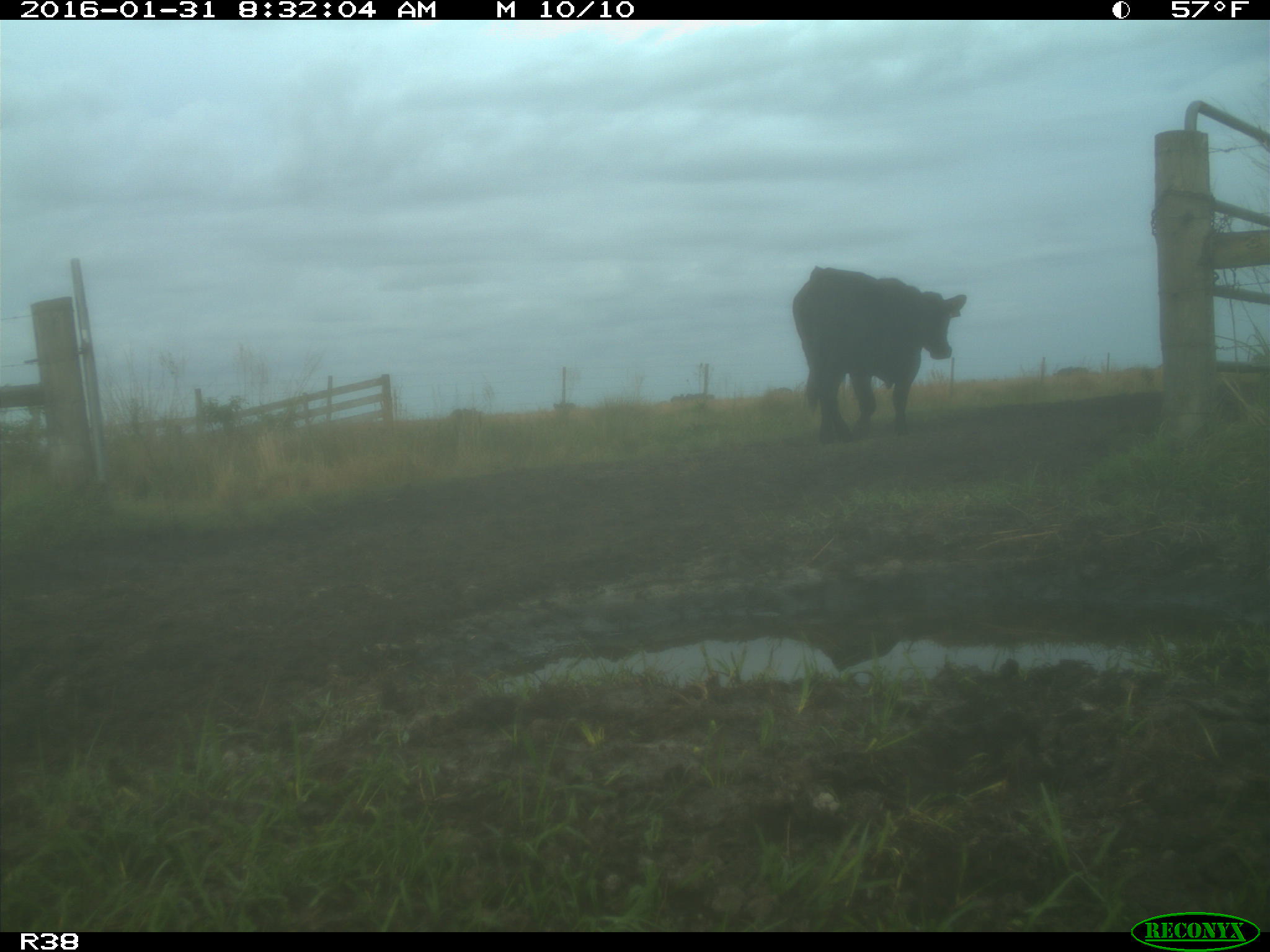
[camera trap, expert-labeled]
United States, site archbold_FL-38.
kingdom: Animalia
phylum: Chordata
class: Mammalia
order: Artiodactyla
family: Bovidae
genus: Bos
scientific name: Bos taurus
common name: domestic cow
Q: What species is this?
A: Bos taurus (domestic cow).